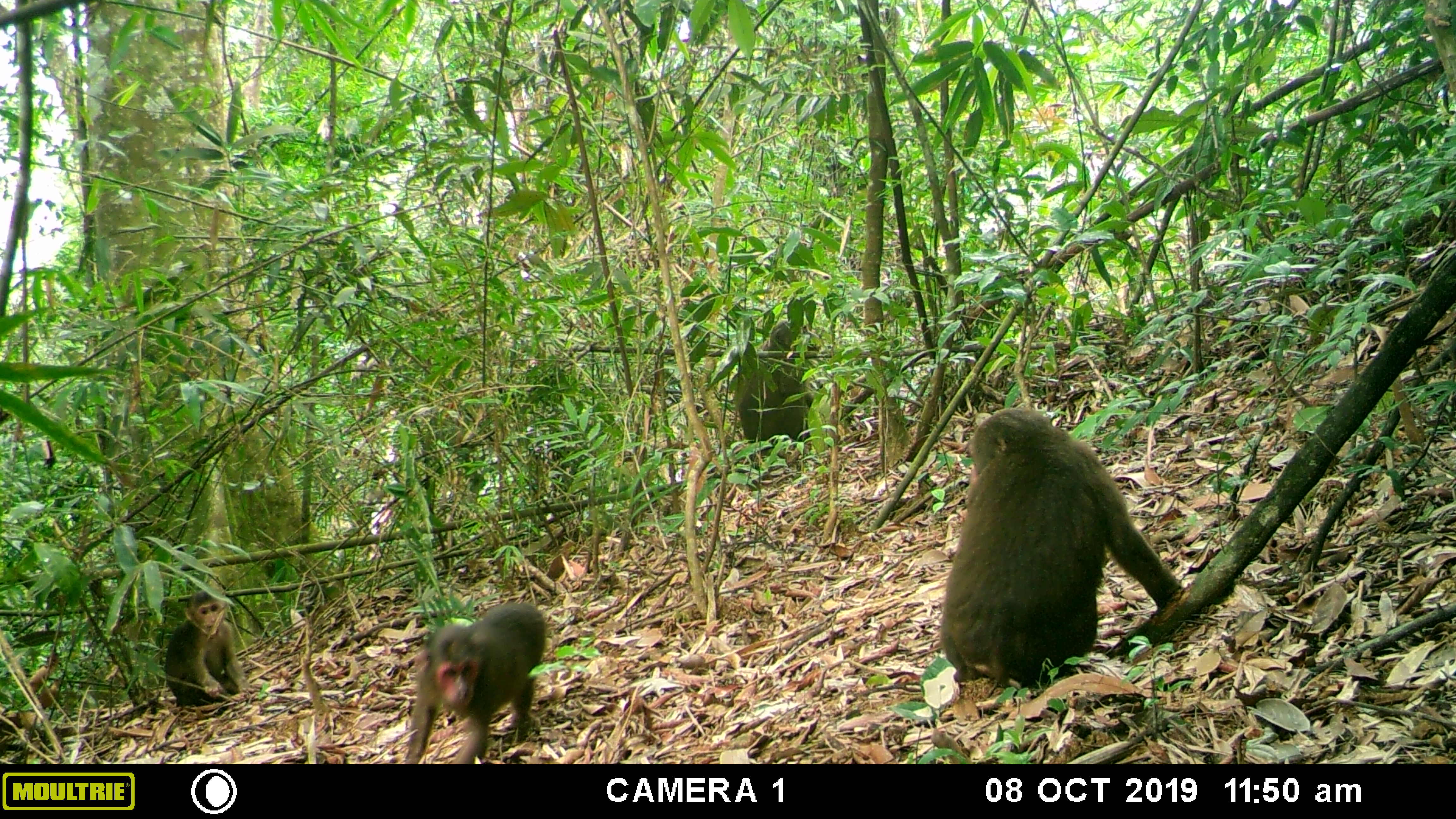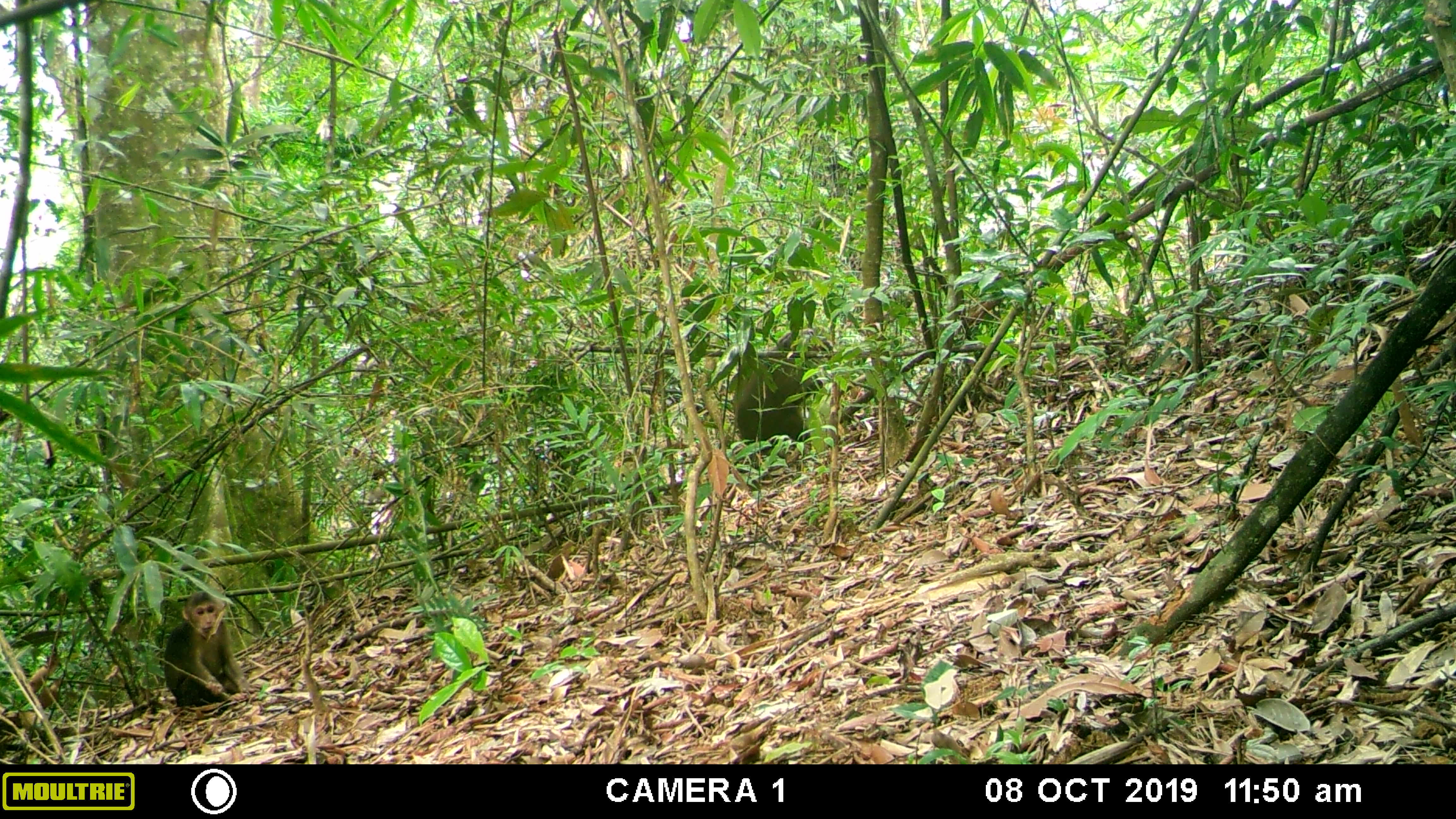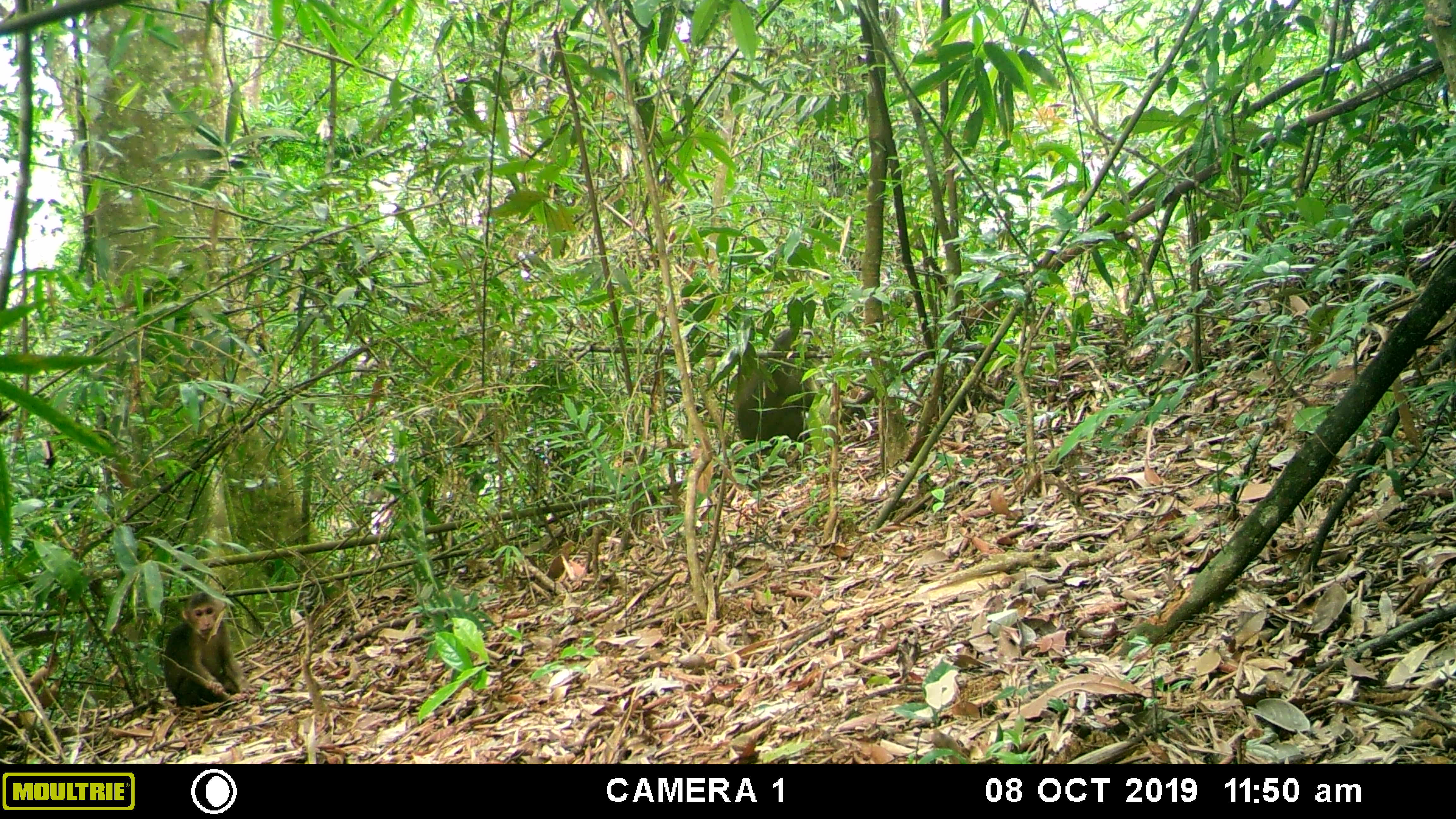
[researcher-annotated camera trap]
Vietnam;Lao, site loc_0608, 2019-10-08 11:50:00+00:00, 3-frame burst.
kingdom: Animalia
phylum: Chordata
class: Mammalia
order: Primates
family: Cercopithecidae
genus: Macaca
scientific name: Macaca arctoides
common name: stump-tailed macaque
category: stump tailed macaque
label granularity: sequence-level